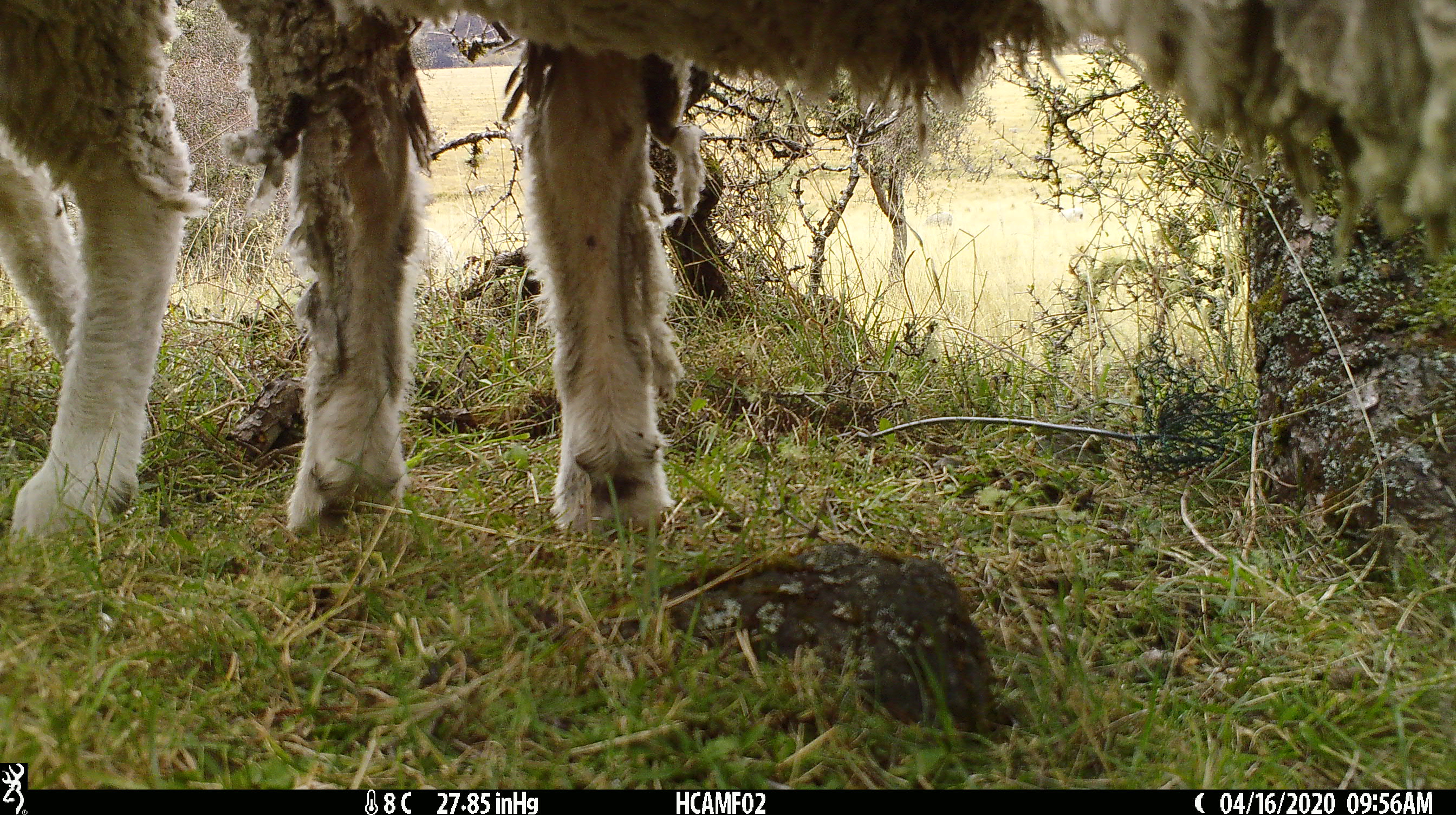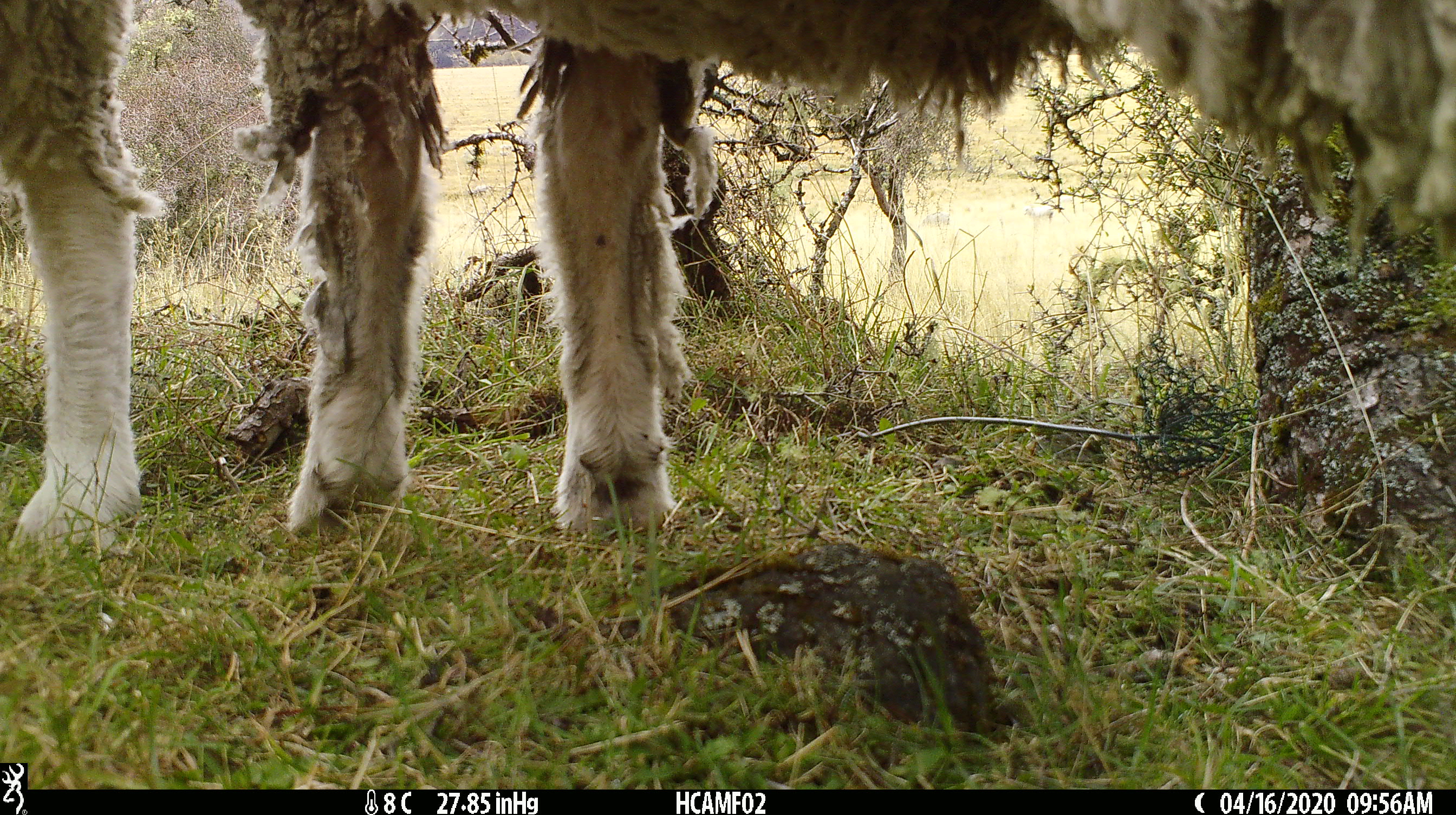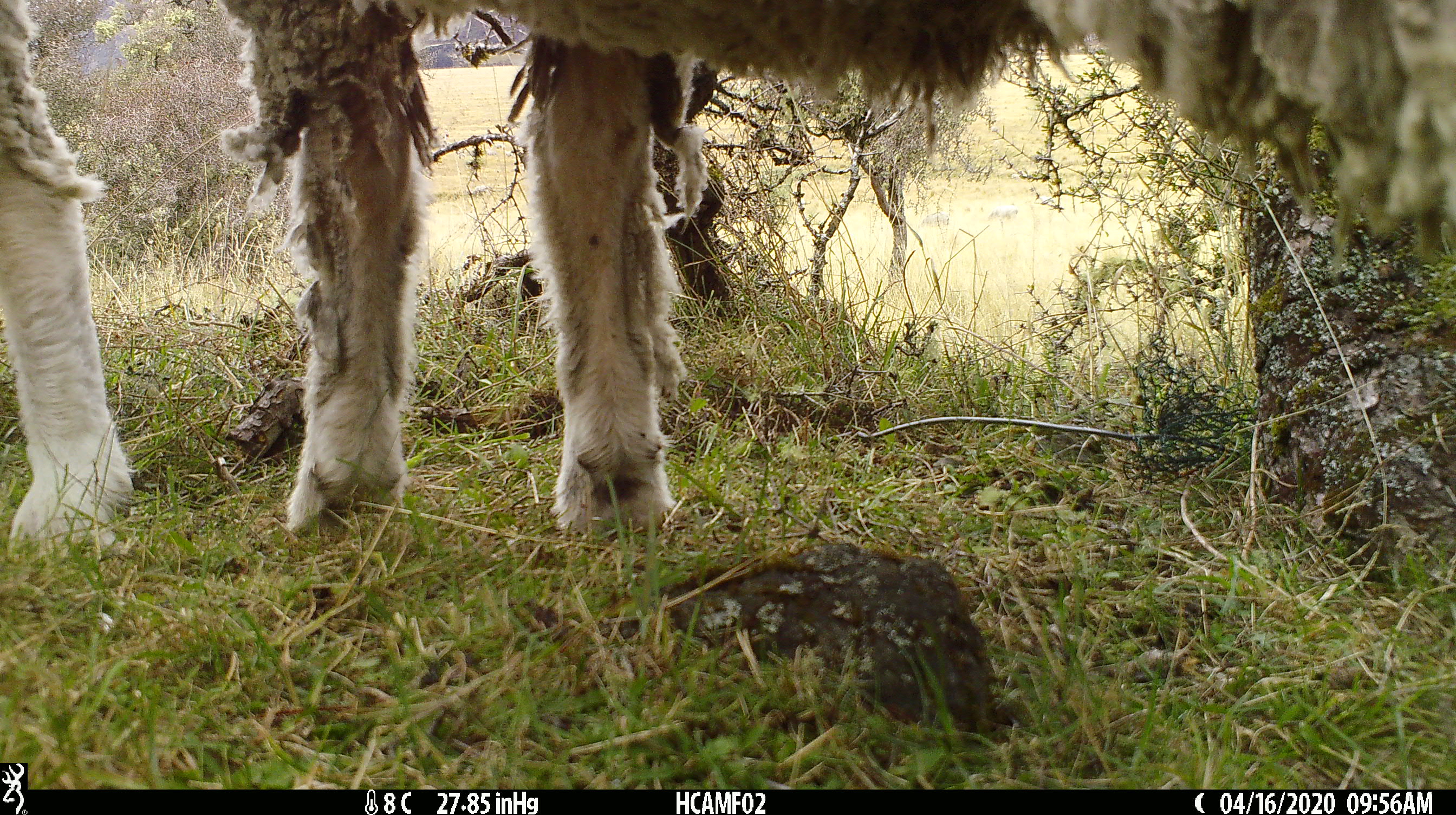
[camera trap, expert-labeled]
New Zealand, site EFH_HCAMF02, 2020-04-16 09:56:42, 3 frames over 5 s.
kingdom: Animalia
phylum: Chordata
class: Mammalia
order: Artiodactyla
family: Bovidae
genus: Ovis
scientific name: Ovis aries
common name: domestic sheep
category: sheep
Sheep (domestic sheep) (Ovis aries).